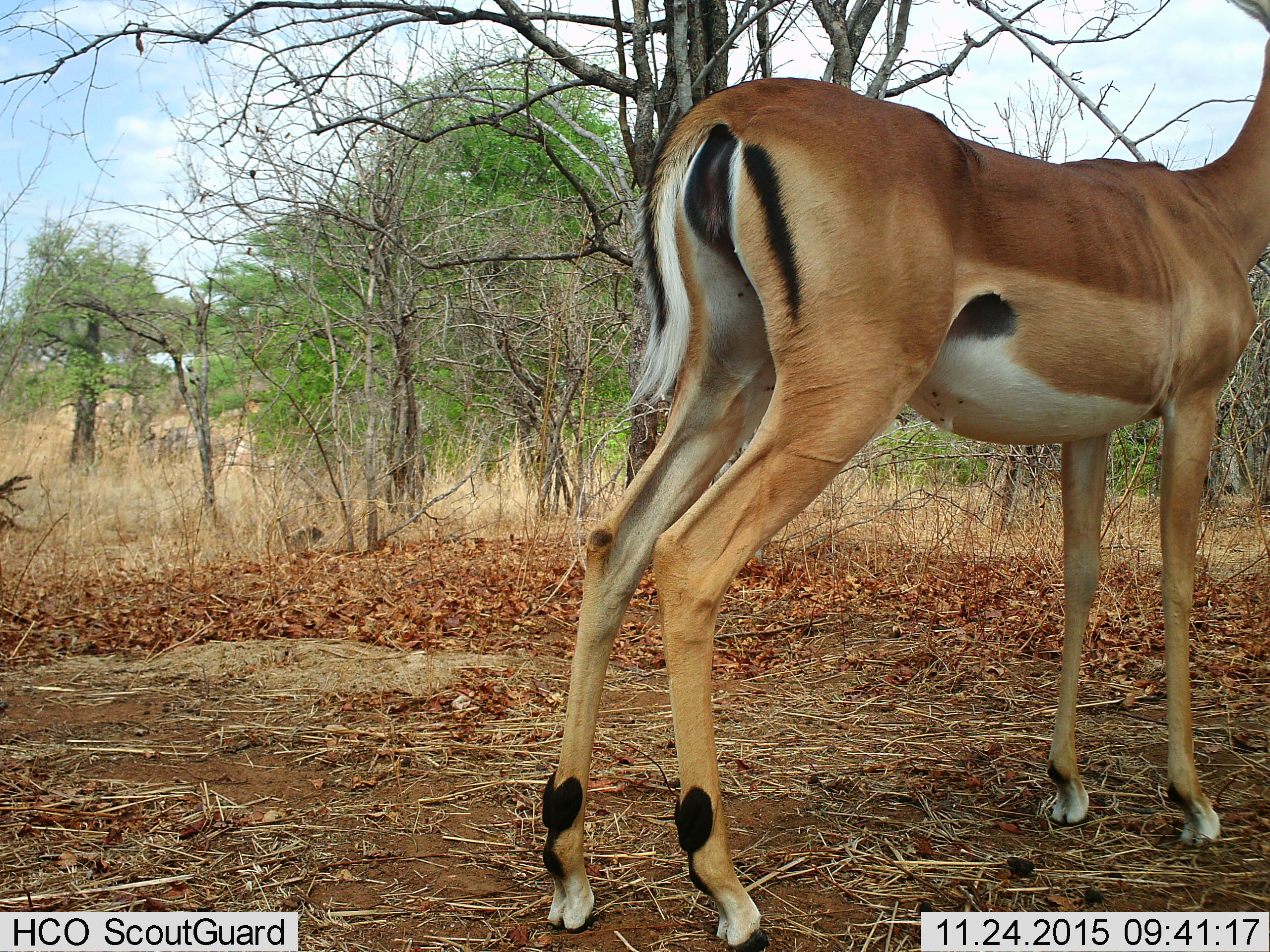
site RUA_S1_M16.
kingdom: Animalia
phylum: Chordata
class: Mammalia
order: Artiodactyla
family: Bovidae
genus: Aepyceros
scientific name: Aepyceros melampus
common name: impala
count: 1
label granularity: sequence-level